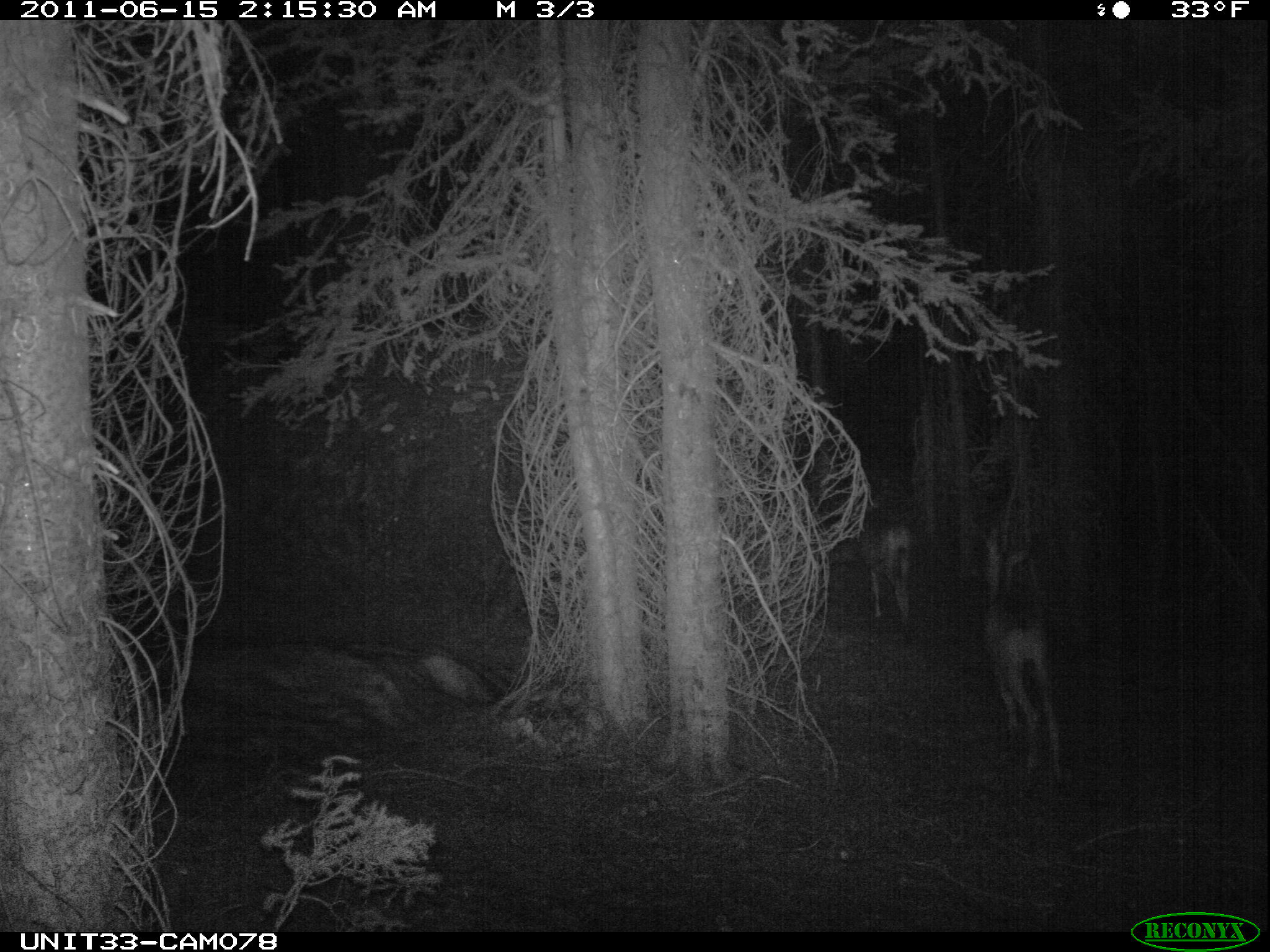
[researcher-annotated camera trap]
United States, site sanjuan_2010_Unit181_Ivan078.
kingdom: Animalia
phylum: Chordata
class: Mammalia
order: Artiodactyla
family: Cervidae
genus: Odocoileus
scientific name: Odocoileus hemionus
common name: mule deer